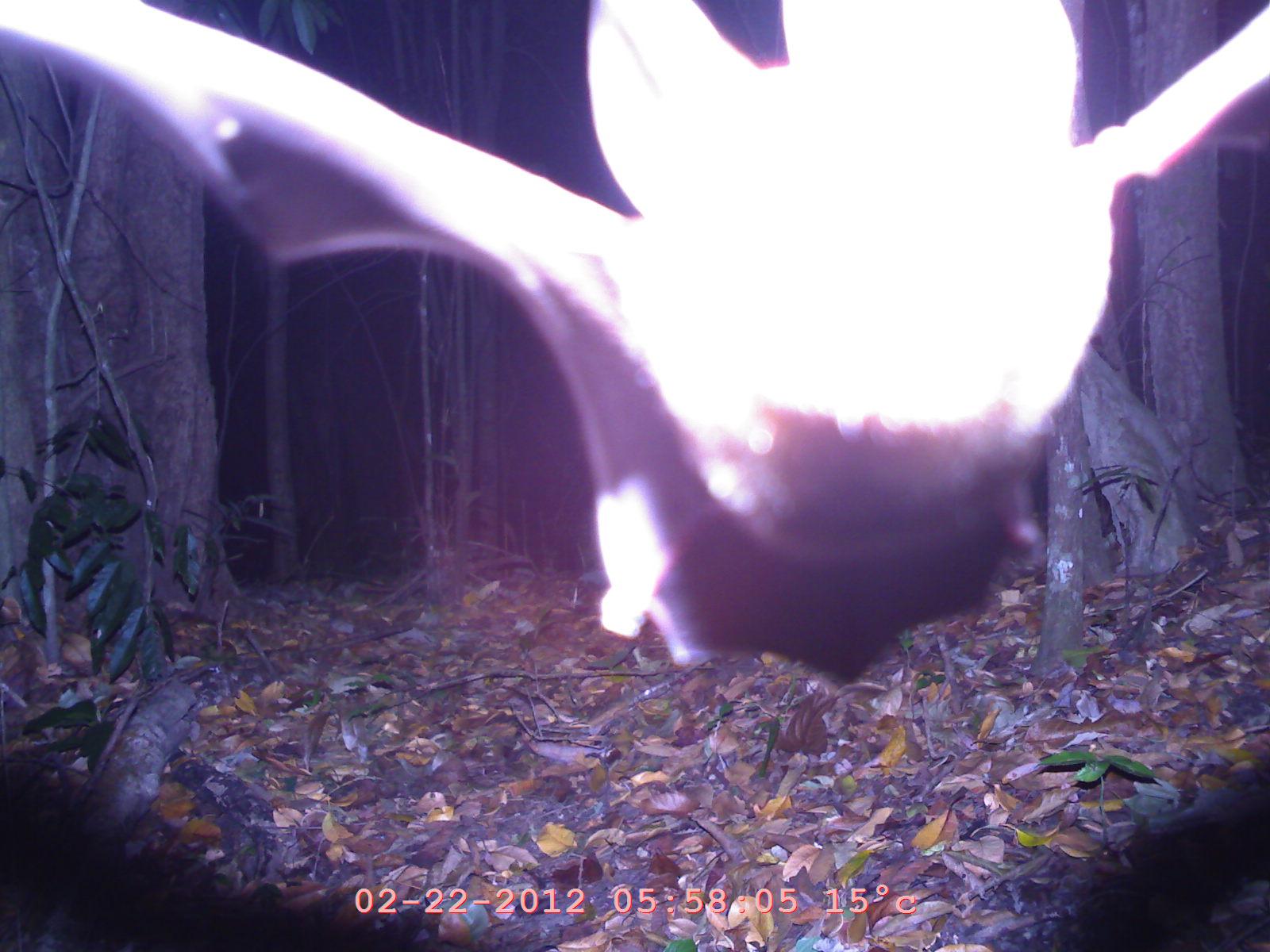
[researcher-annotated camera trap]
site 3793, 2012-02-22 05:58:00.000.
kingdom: Animalia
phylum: Chordata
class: Mammalia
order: Chiroptera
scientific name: Chiroptera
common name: bats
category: unknown bat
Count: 1.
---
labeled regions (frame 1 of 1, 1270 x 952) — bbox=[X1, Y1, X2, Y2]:
unknown bat: bbox=[0, 0, 1268, 683]